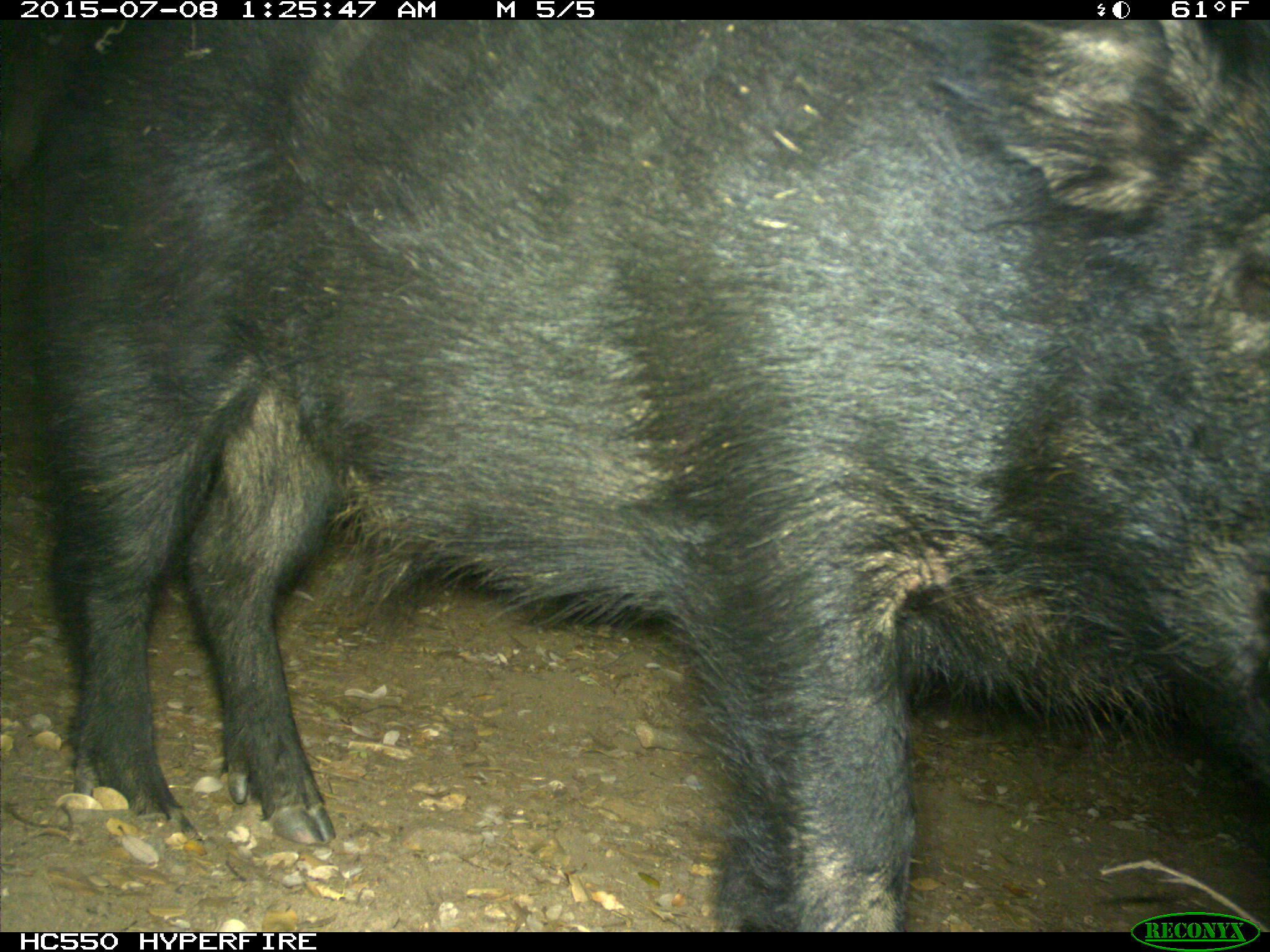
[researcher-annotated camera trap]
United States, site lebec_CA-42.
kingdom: Animalia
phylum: Chordata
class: Mammalia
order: Artiodactyla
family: Suidae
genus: Sus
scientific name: Sus scrofa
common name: wild boar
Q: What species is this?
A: Sus scrofa (wild boar).